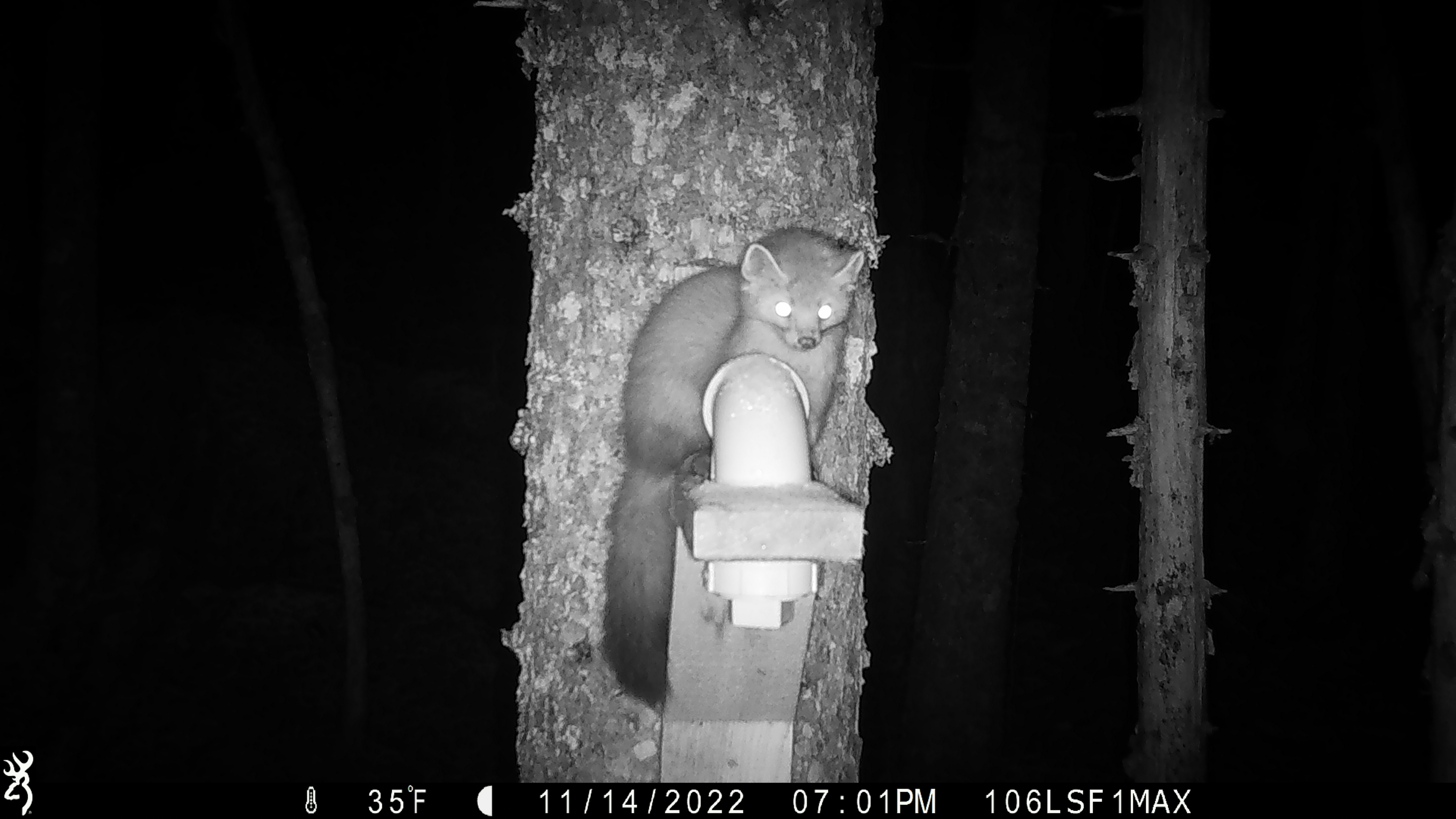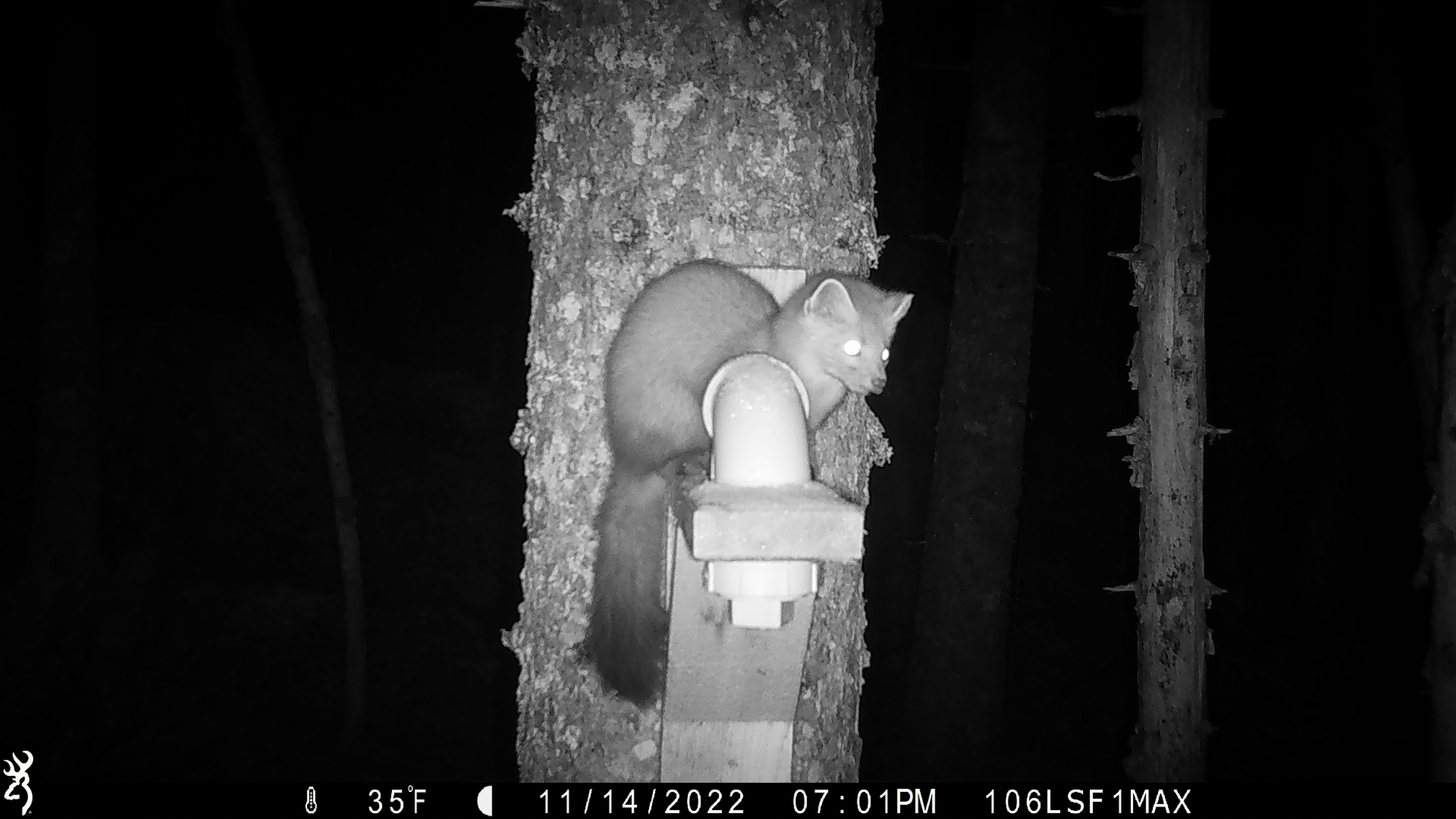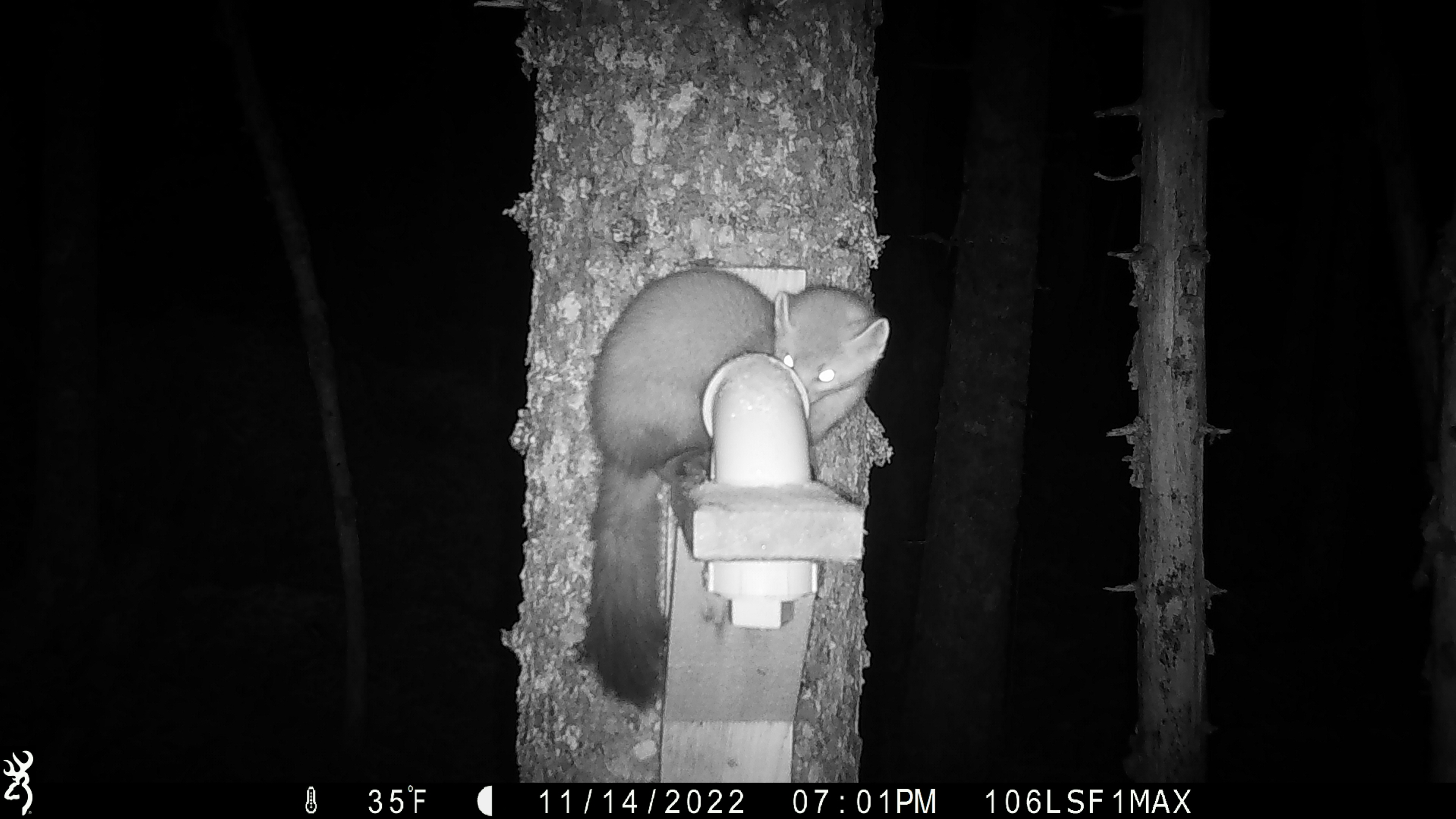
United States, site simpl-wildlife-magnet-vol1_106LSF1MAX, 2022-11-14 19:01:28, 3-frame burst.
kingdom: Animalia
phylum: Chordata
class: Mammalia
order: Carnivora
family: Mustelidae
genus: Martes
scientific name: Martes americana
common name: american marten